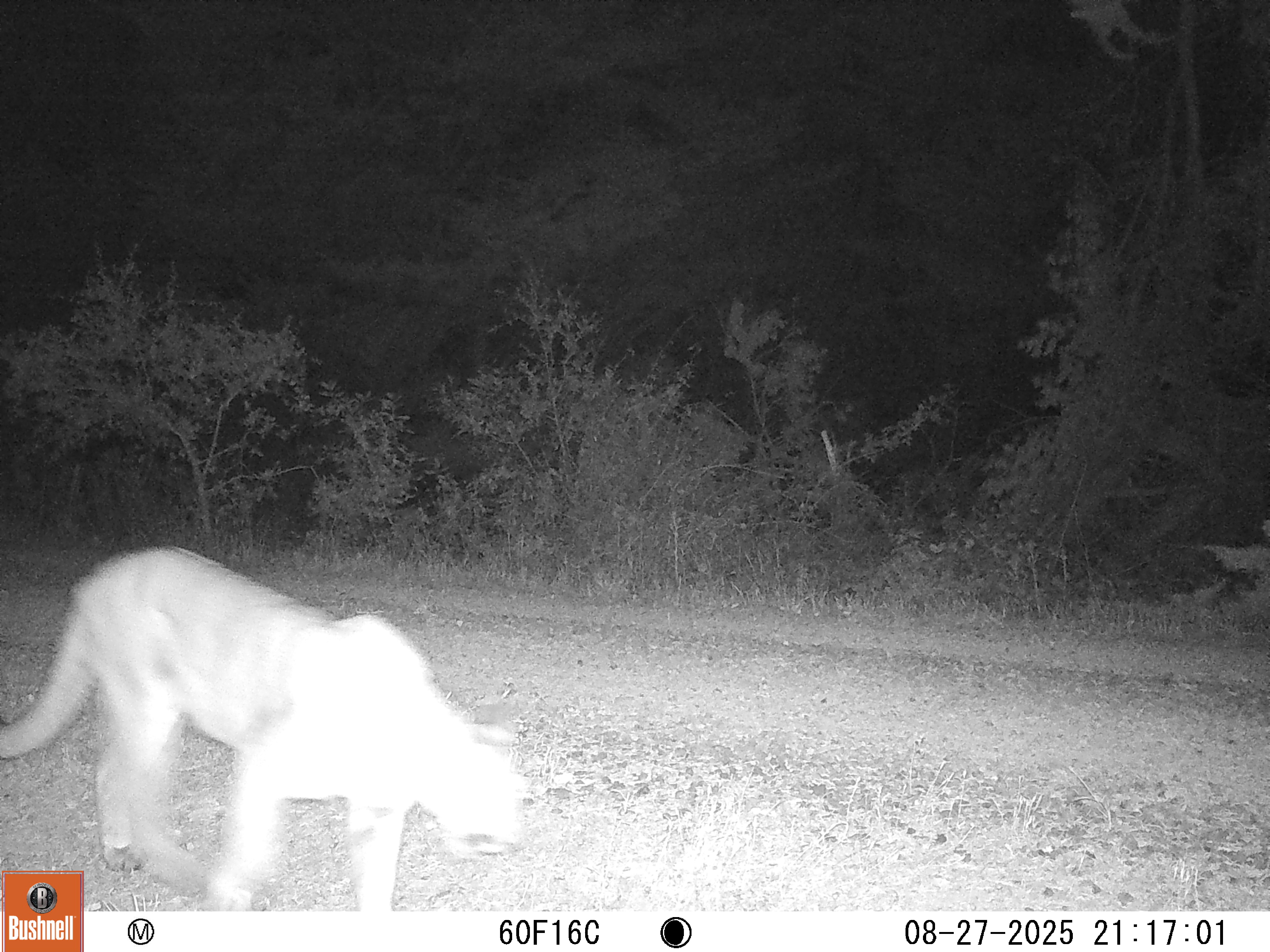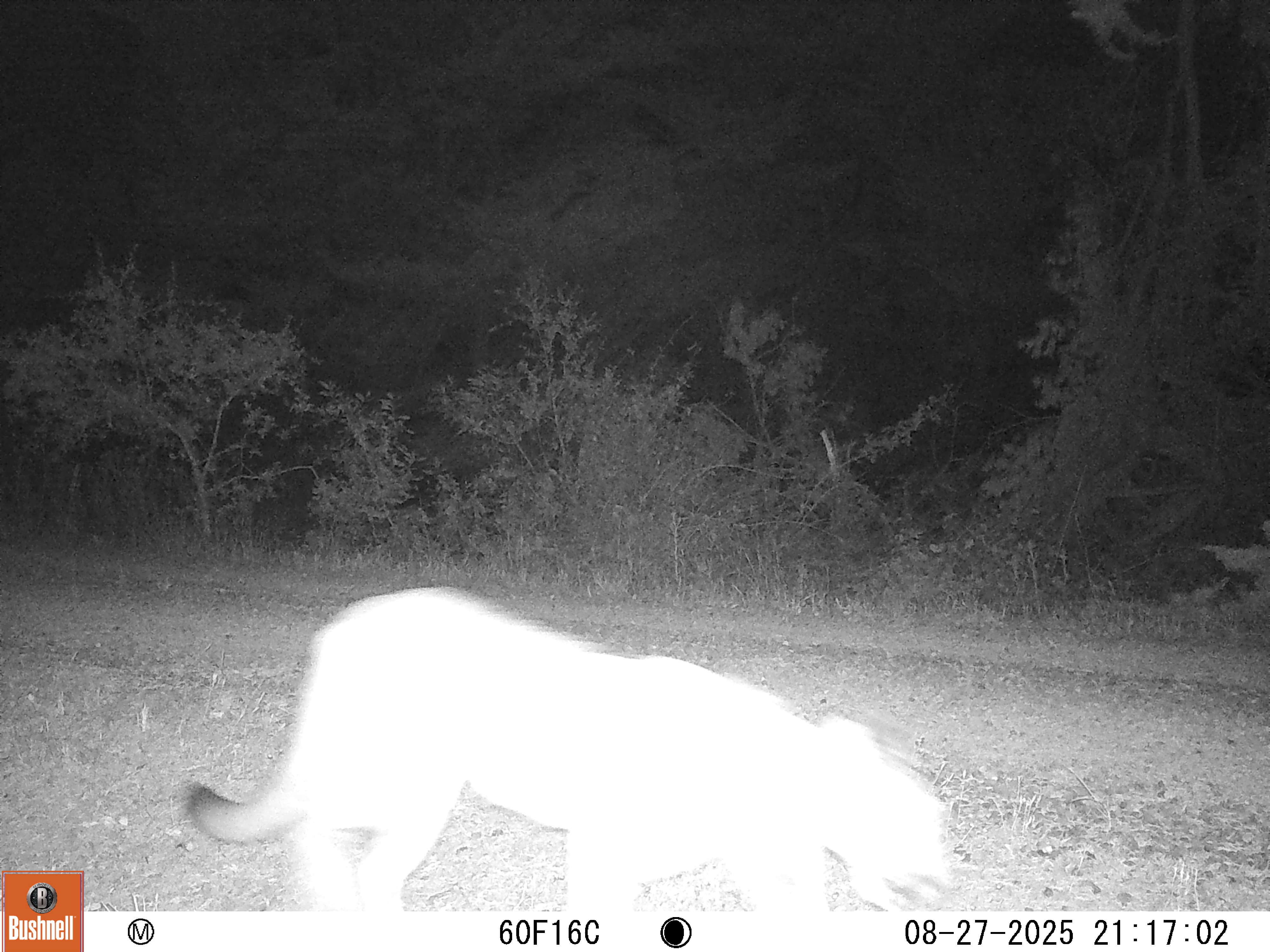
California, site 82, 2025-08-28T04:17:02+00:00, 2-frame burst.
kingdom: Animalia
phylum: Chordata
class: Mammalia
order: Carnivora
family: Felidae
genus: Puma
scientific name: Puma concolor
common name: puma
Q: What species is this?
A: Puma (Puma concolor).